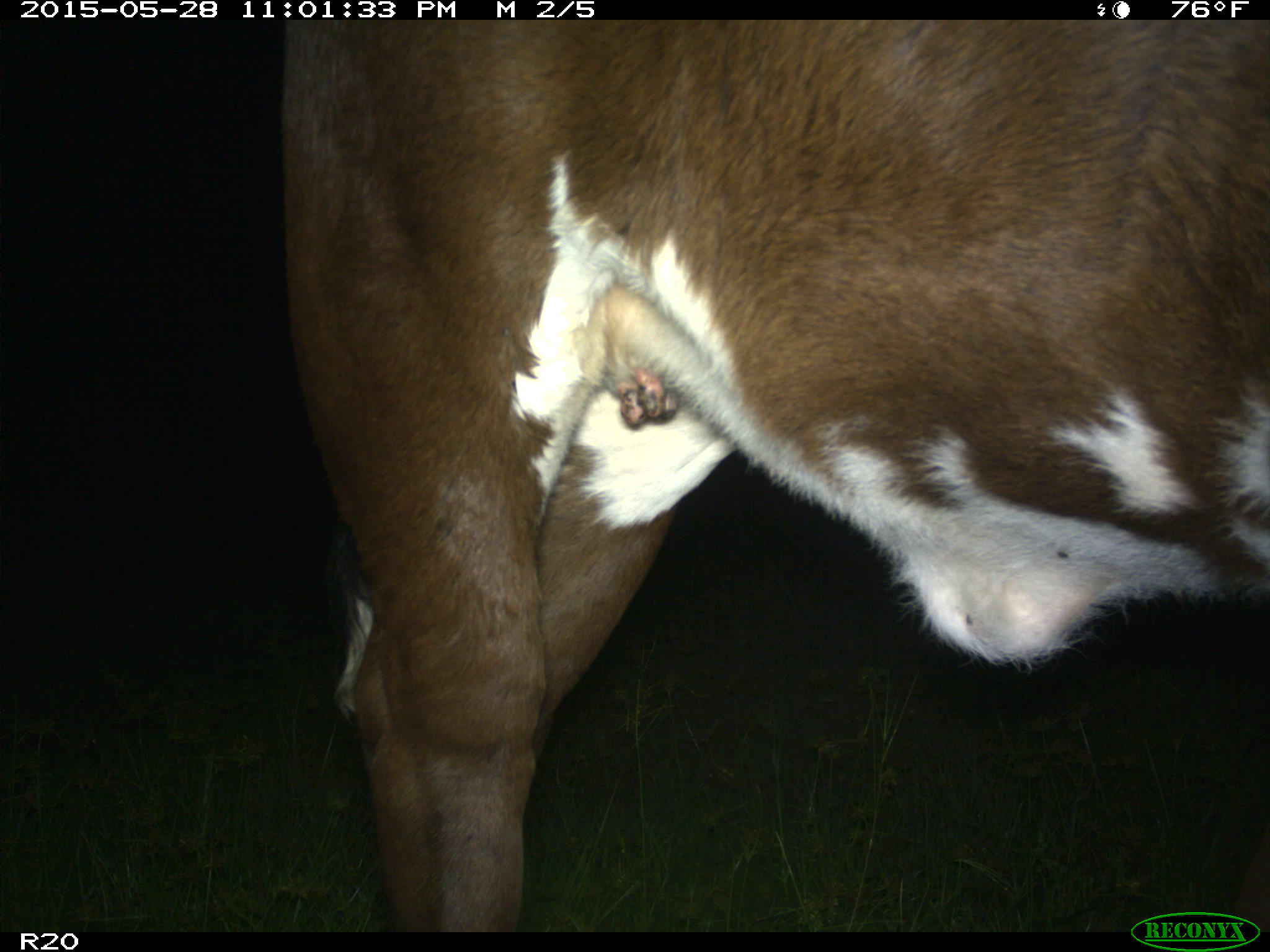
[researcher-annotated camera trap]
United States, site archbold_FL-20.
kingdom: Animalia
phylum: Chordata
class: Mammalia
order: Artiodactyla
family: Bovidae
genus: Bos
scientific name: Bos taurus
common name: domestic cow